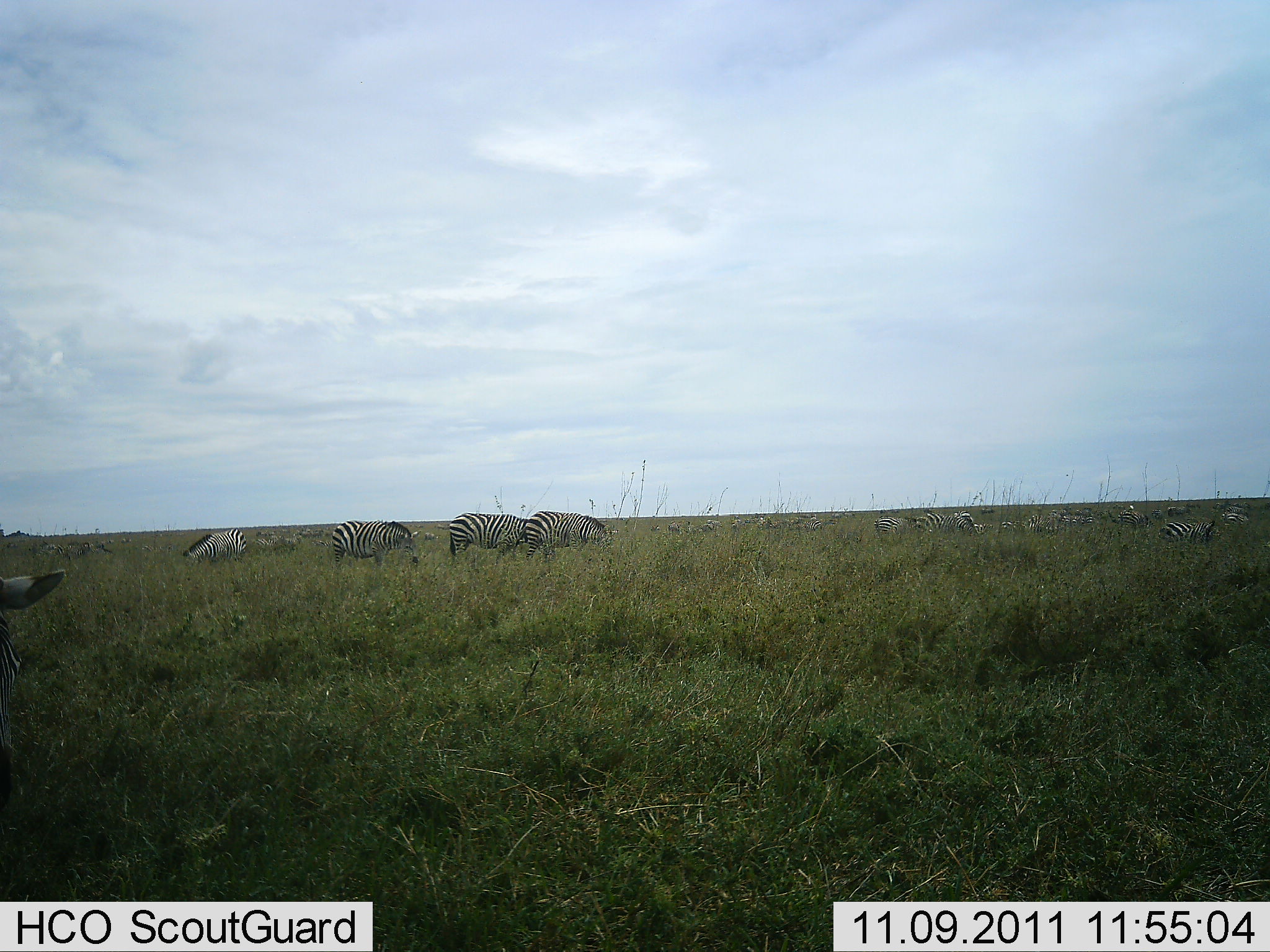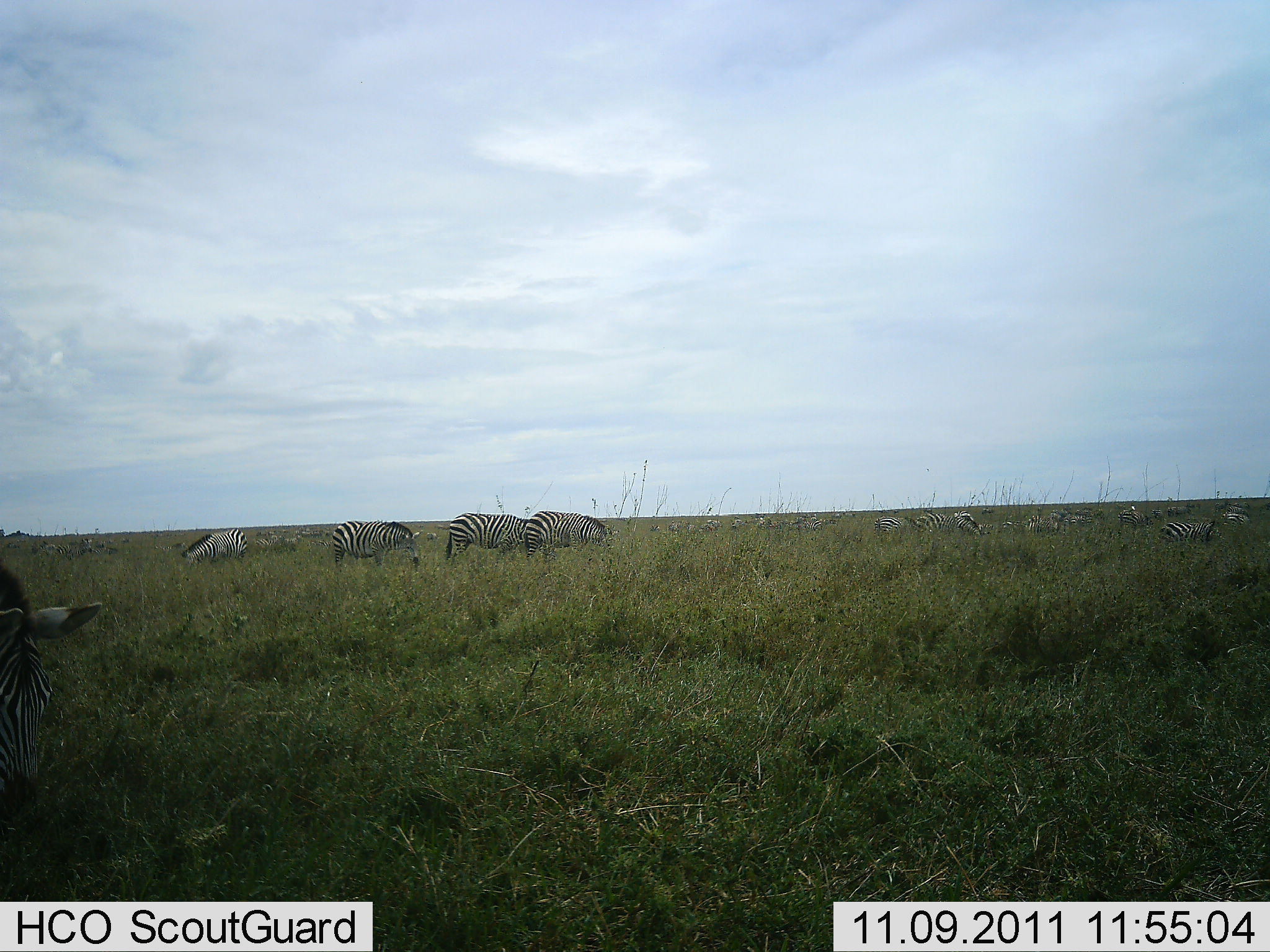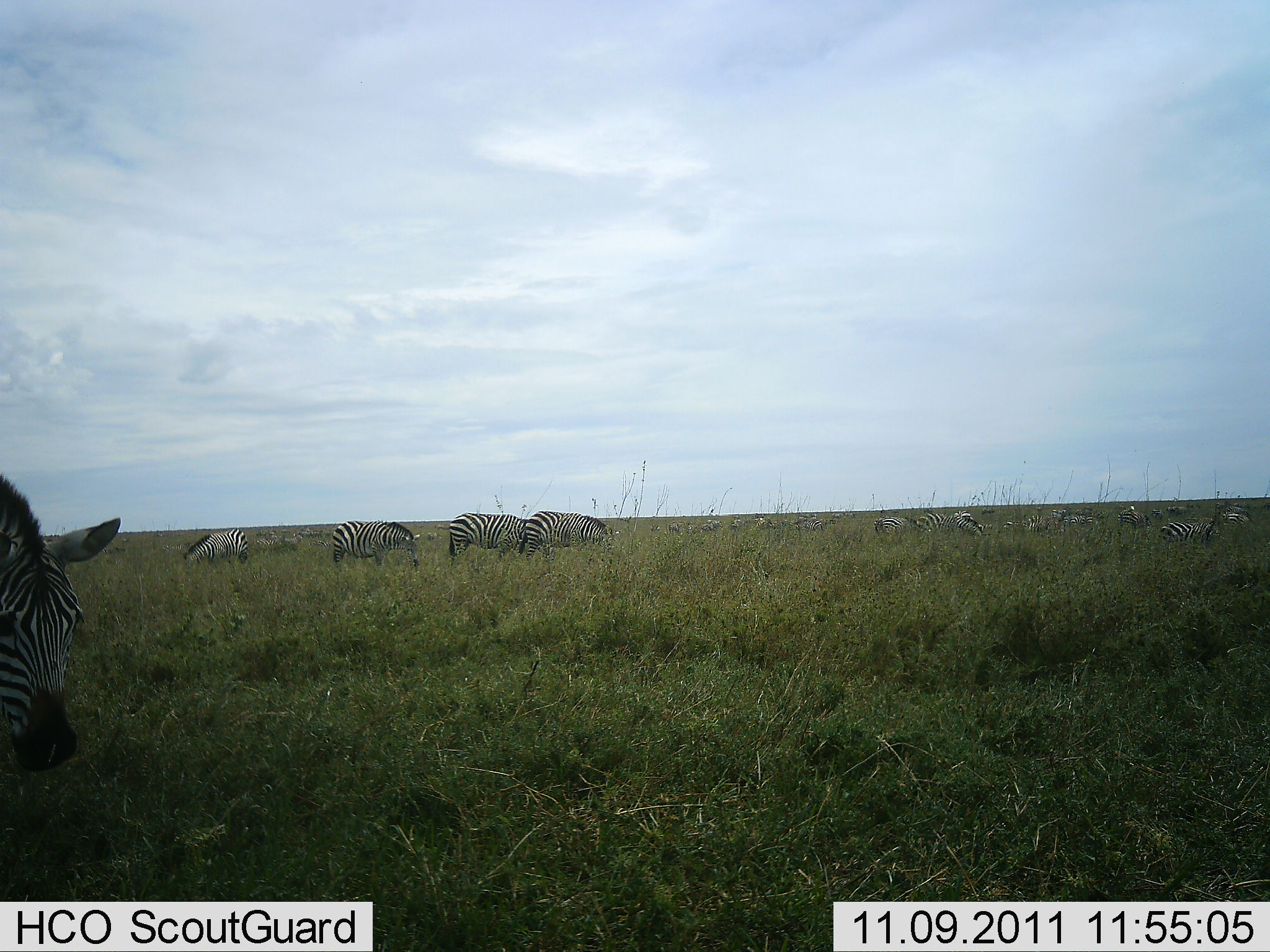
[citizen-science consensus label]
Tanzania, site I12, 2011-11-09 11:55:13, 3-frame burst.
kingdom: Animalia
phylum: Chordata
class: Mammalia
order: Perissodactyla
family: Equidae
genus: Equus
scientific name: Equus quagga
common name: plains zebra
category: zebra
Zebra (plains zebra) (Equus quagga), count 11-50. Behavior (volunteer vote fractions): standing 57%, resting 0%, moving 29%, interacting 0%. Young present (vote fraction): 0%. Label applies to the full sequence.